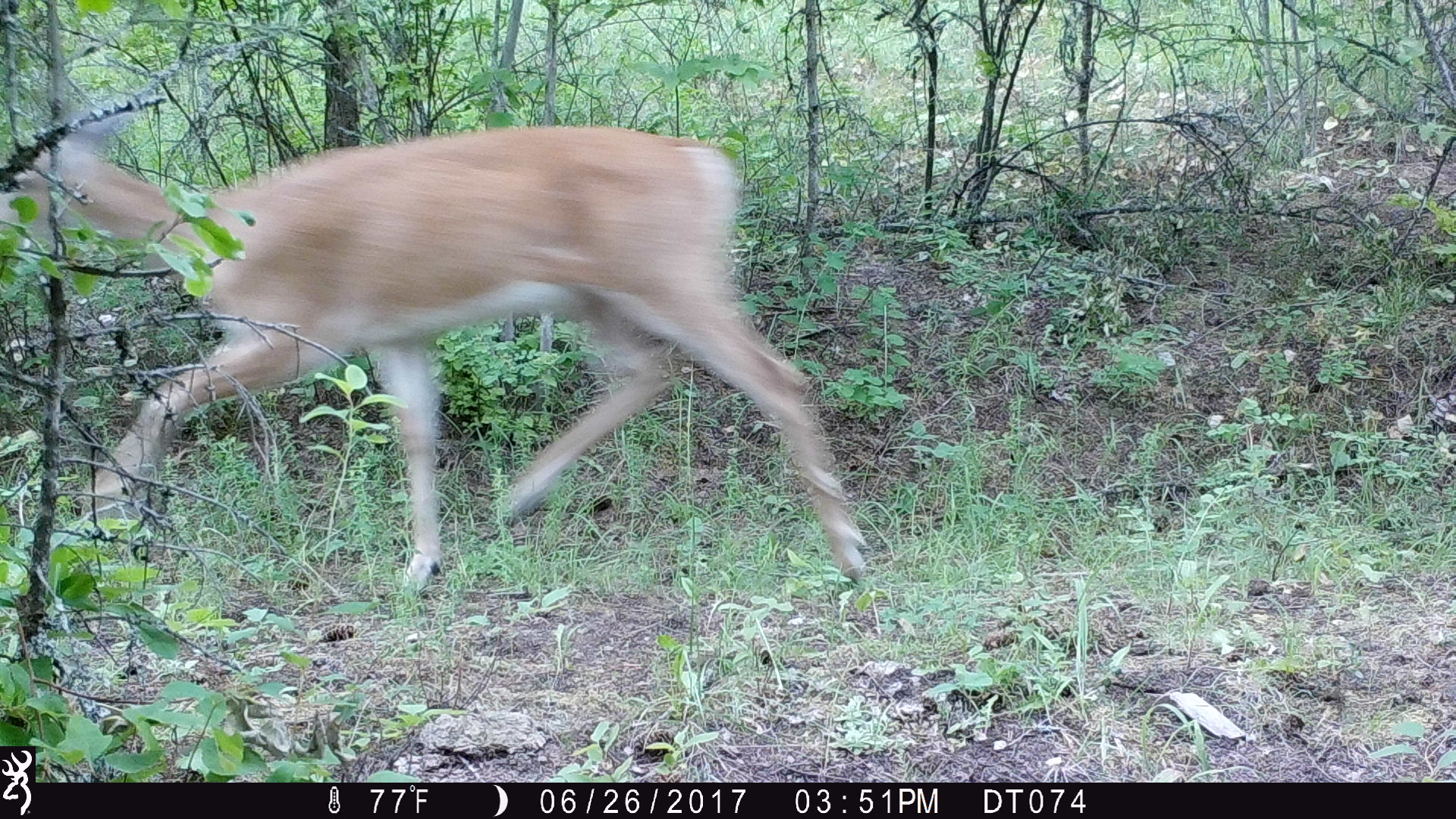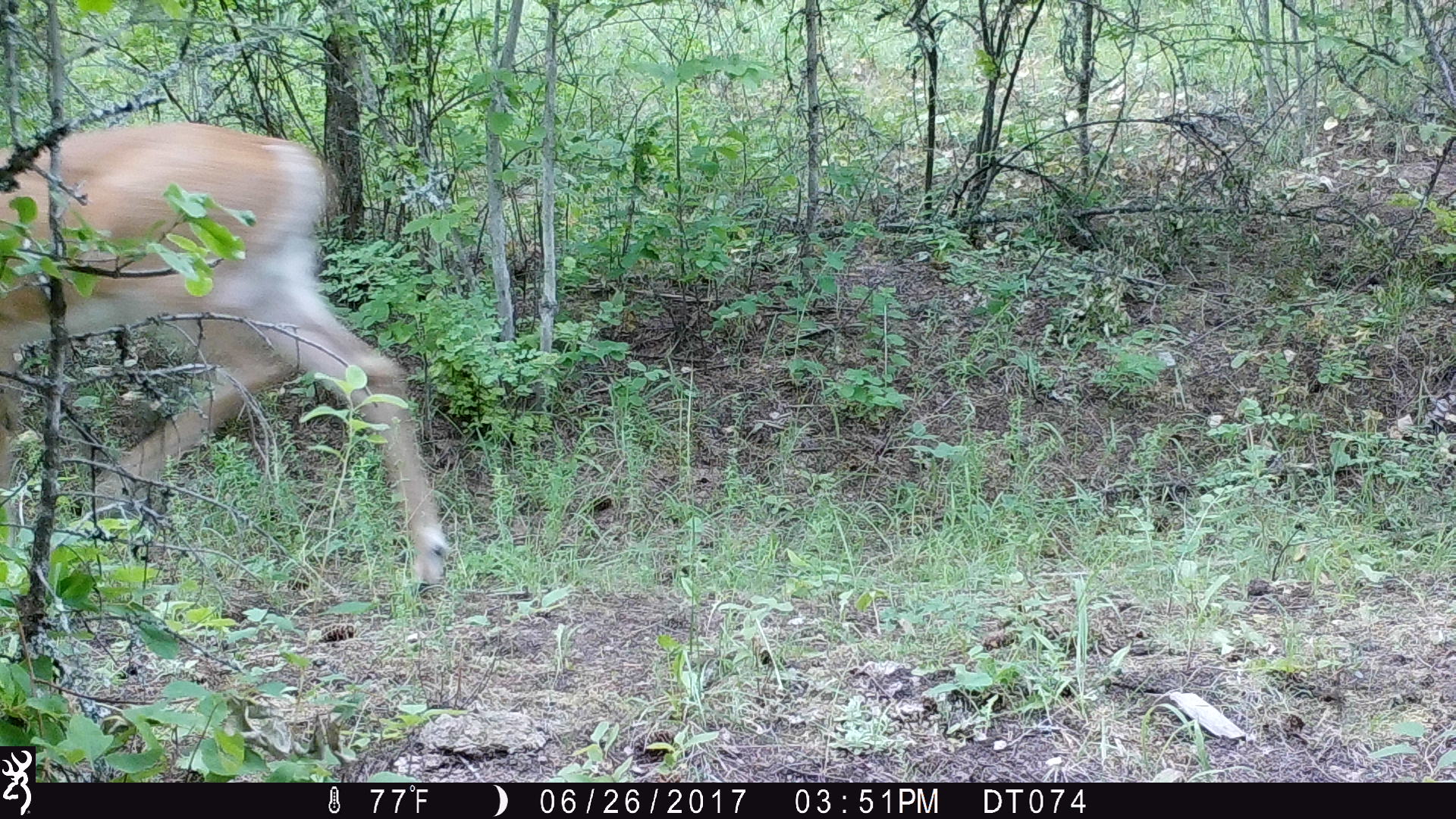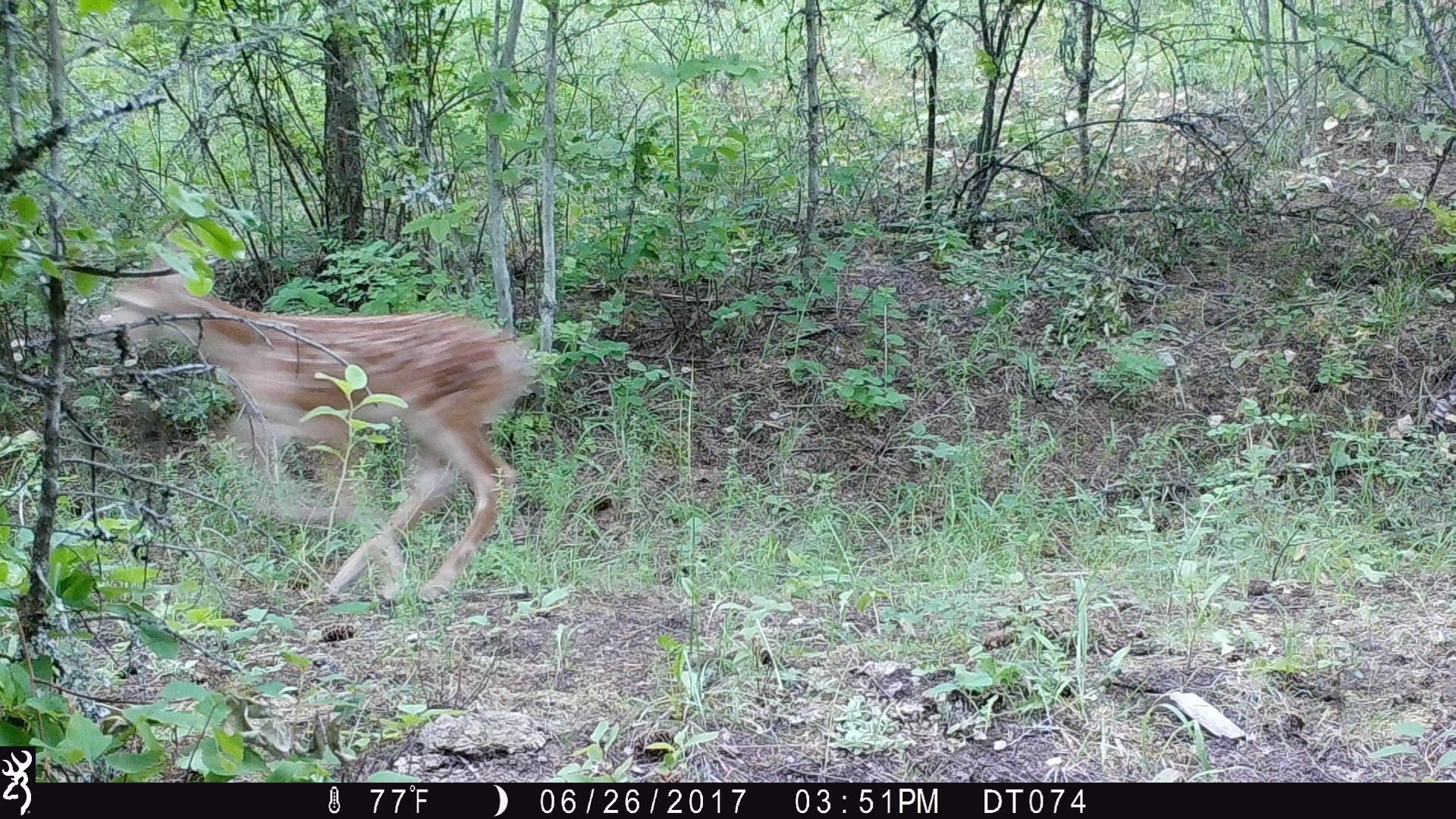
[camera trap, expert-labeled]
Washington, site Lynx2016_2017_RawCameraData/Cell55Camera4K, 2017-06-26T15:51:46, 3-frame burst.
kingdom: Animalia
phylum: Chordata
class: Mammalia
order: Artiodactyla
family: Cervidae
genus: Odocoileus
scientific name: Odocoileus virginianus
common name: white-tailed deer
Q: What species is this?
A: Odocoileus virginianus (white-tailed deer).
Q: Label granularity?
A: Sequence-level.